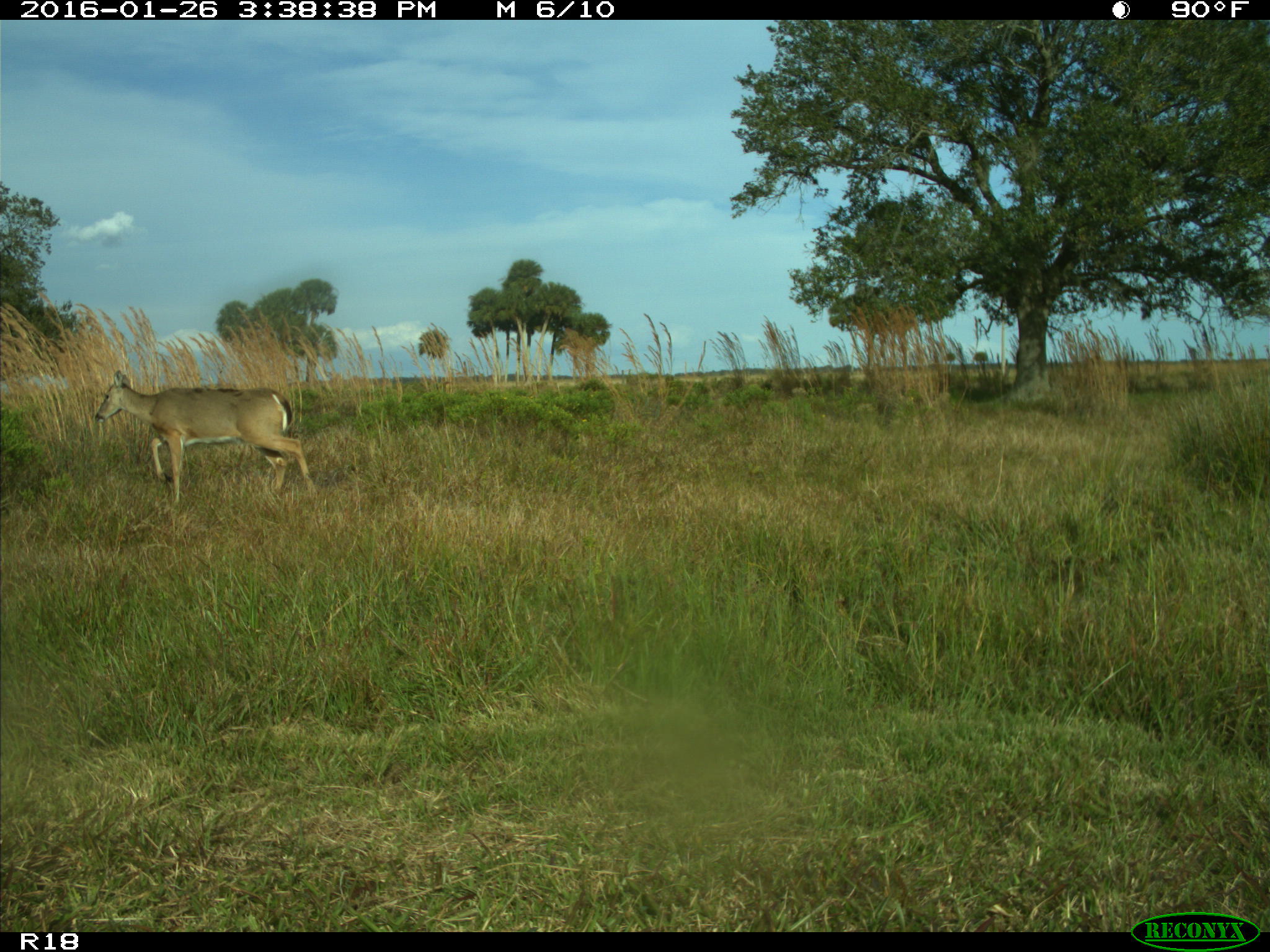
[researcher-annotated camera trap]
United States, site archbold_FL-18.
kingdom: Animalia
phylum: Chordata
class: Mammalia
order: Artiodactyla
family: Cervidae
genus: Odocoileus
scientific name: Odocoileus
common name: deer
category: unidentified deer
Unidentified deer (deer) (Odocoileus).